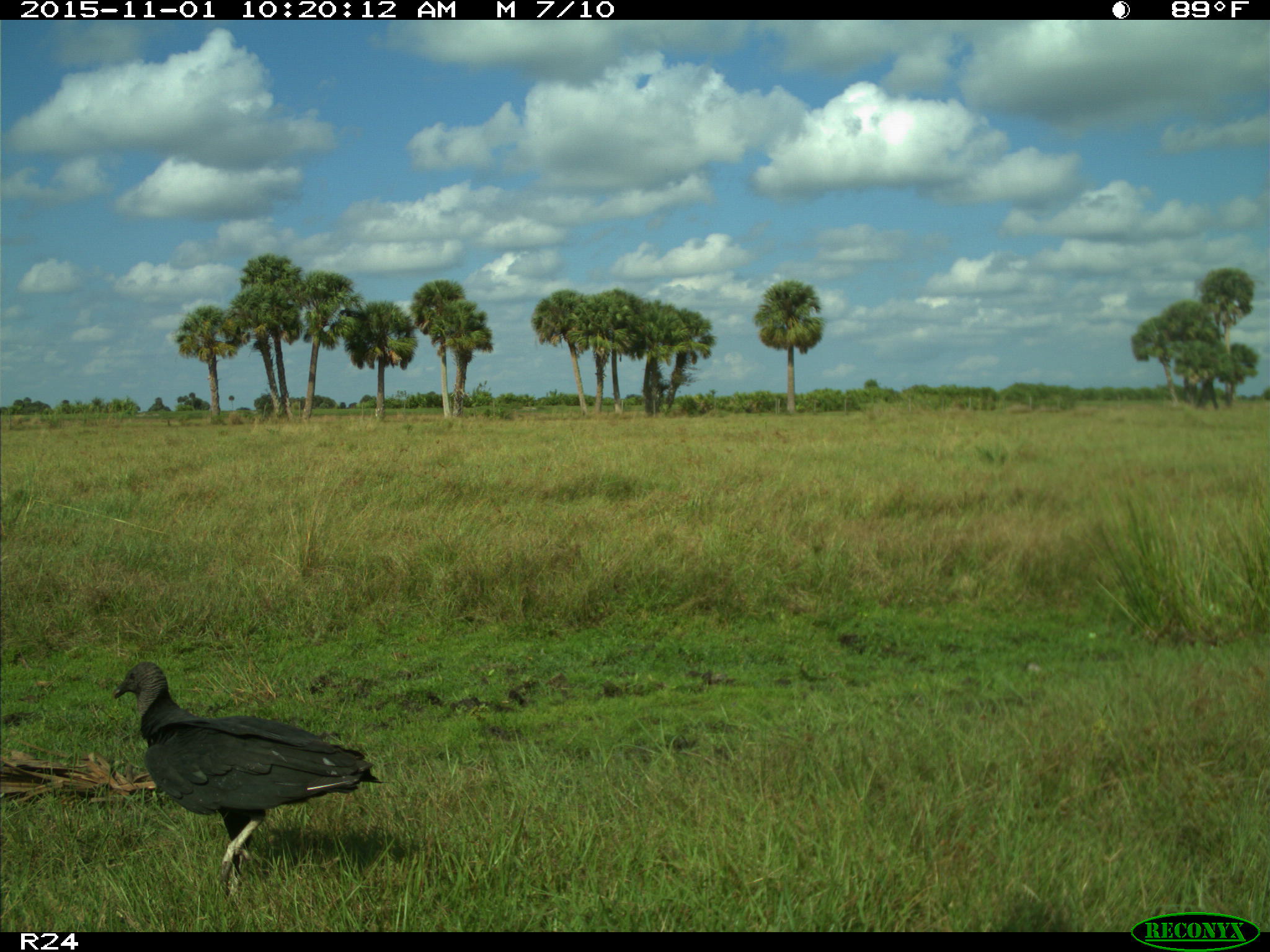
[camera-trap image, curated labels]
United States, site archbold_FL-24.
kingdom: Animalia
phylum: Chordata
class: Aves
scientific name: Aves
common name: birds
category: unidentified bird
Unidentified bird (birds) (Aves).